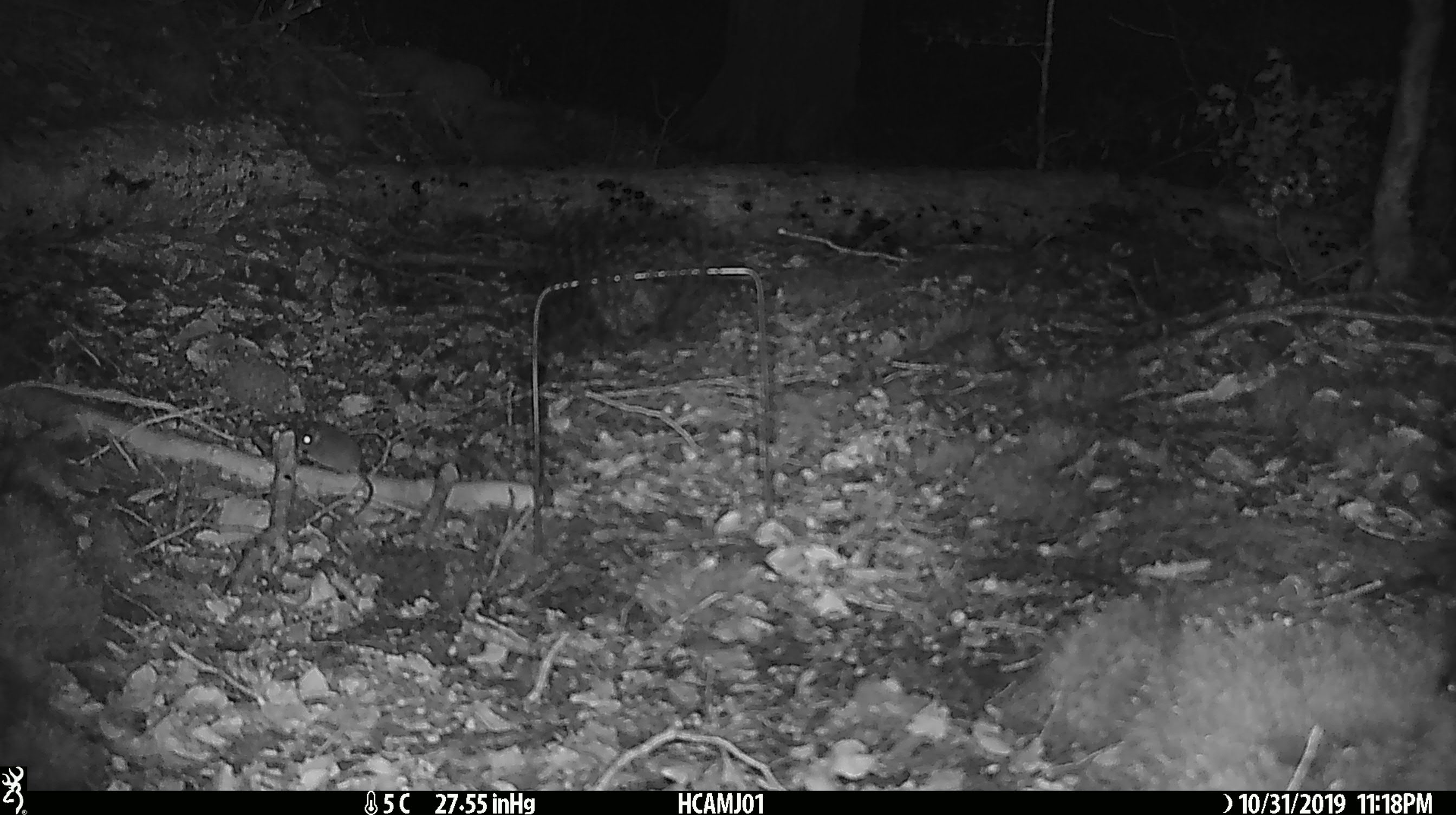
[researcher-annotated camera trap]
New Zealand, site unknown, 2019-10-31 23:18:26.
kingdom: Animalia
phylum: Chordata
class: Mammalia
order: Rodentia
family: Muridae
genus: Mus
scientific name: Mus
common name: mouse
Mouse (Mus).